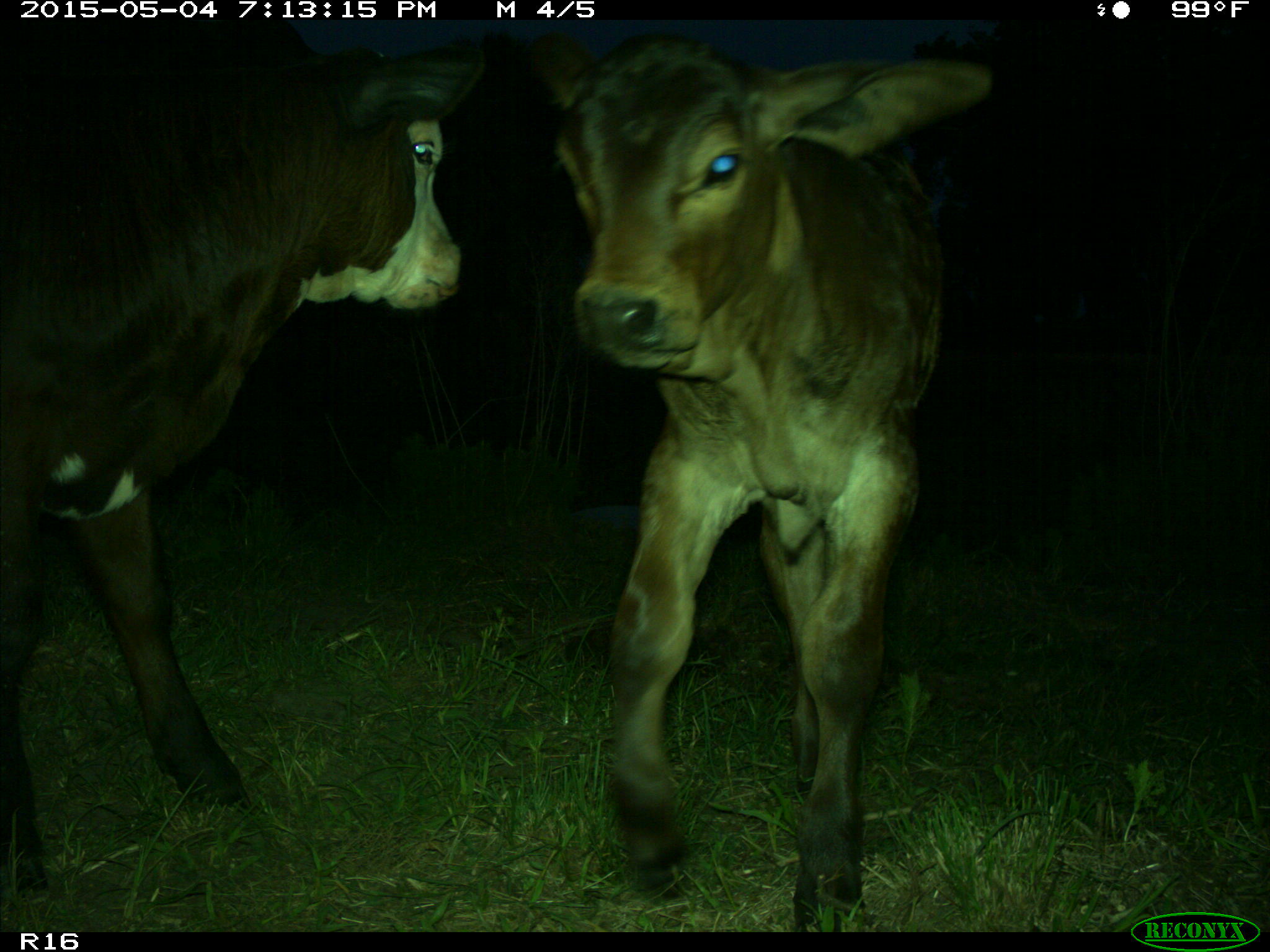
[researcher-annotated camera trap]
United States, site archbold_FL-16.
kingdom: Animalia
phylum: Chordata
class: Mammalia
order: Artiodactyla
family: Bovidae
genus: Bos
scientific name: Bos taurus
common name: domestic cow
Bos taurus (domestic cow).